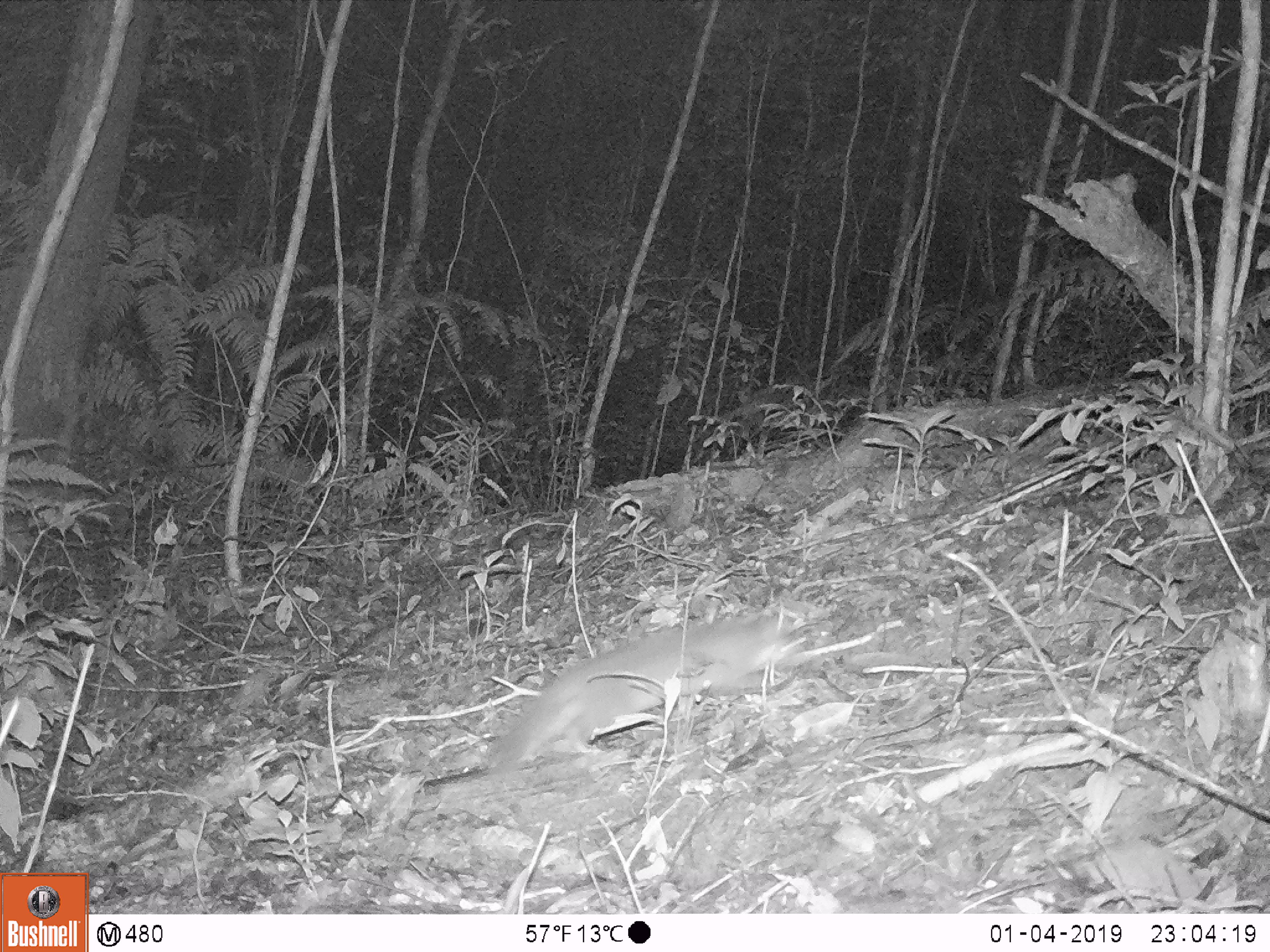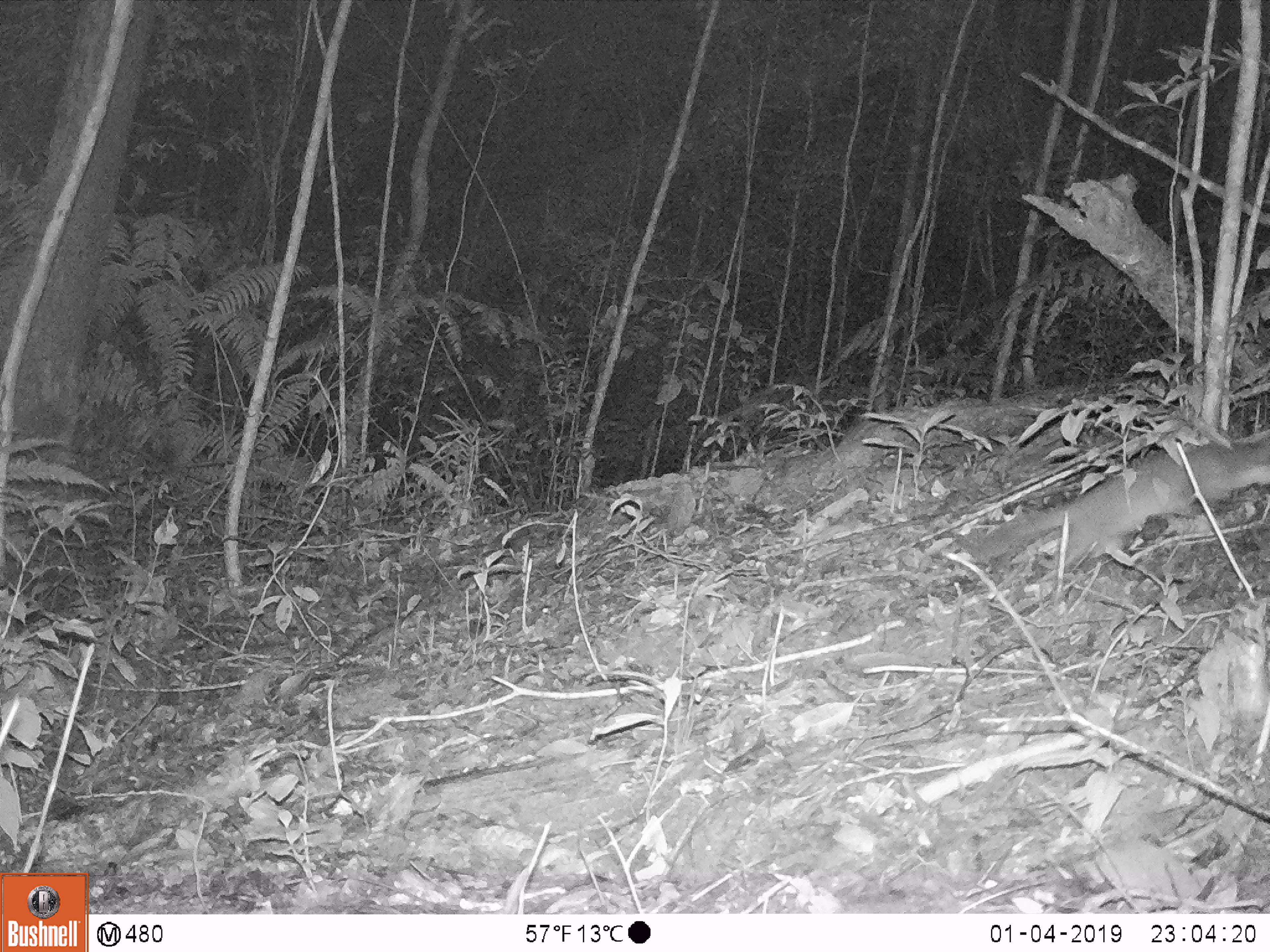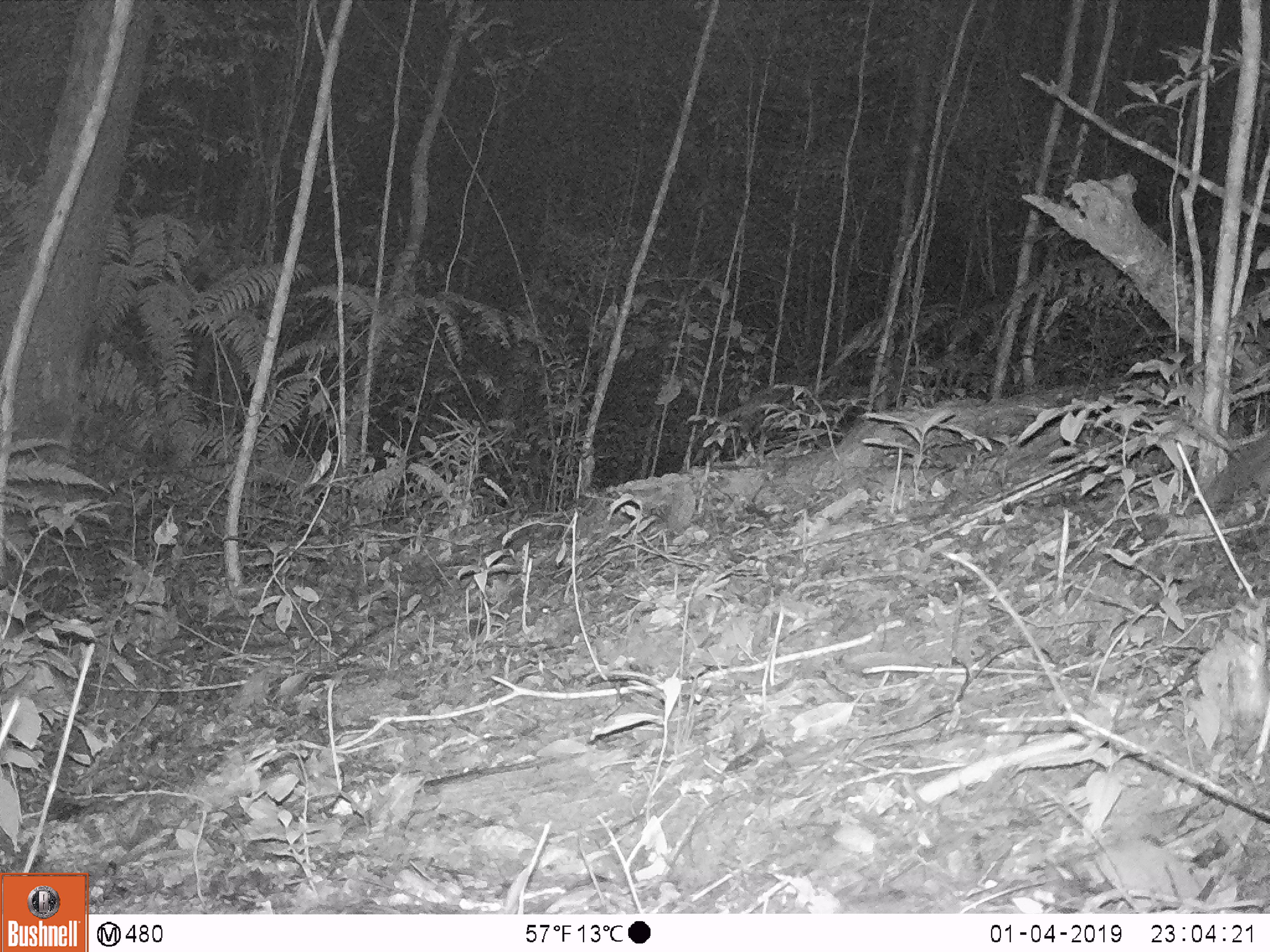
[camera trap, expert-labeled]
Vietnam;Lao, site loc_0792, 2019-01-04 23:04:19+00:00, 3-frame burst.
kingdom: Animalia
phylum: Chordata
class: Mammalia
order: Carnivora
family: Mustelidae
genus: Melogale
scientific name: Melogale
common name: ferret badger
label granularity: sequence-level